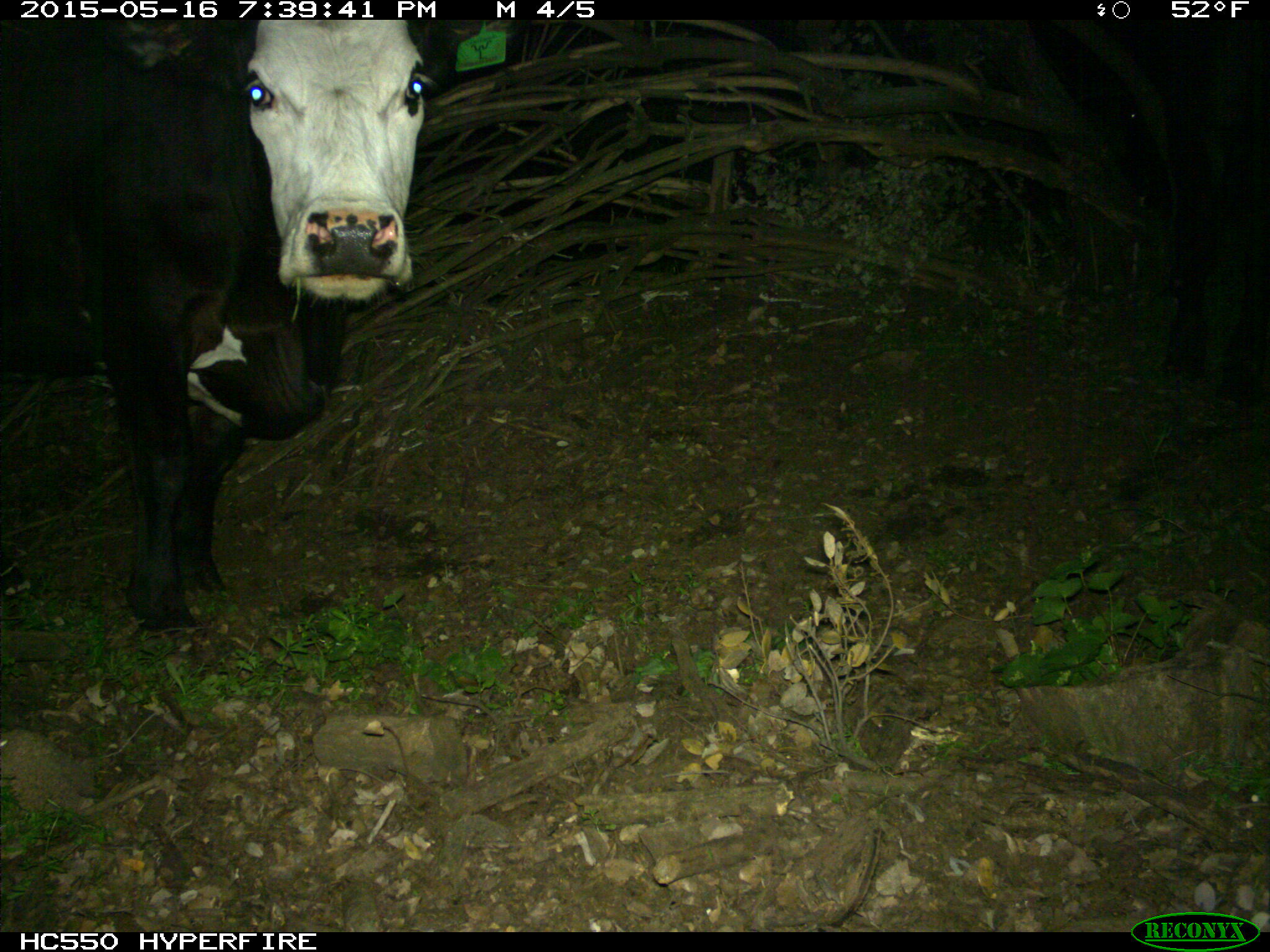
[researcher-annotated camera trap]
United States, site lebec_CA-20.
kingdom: Animalia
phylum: Chordata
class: Mammalia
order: Artiodactyla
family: Bovidae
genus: Bos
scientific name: Bos taurus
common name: domestic cow